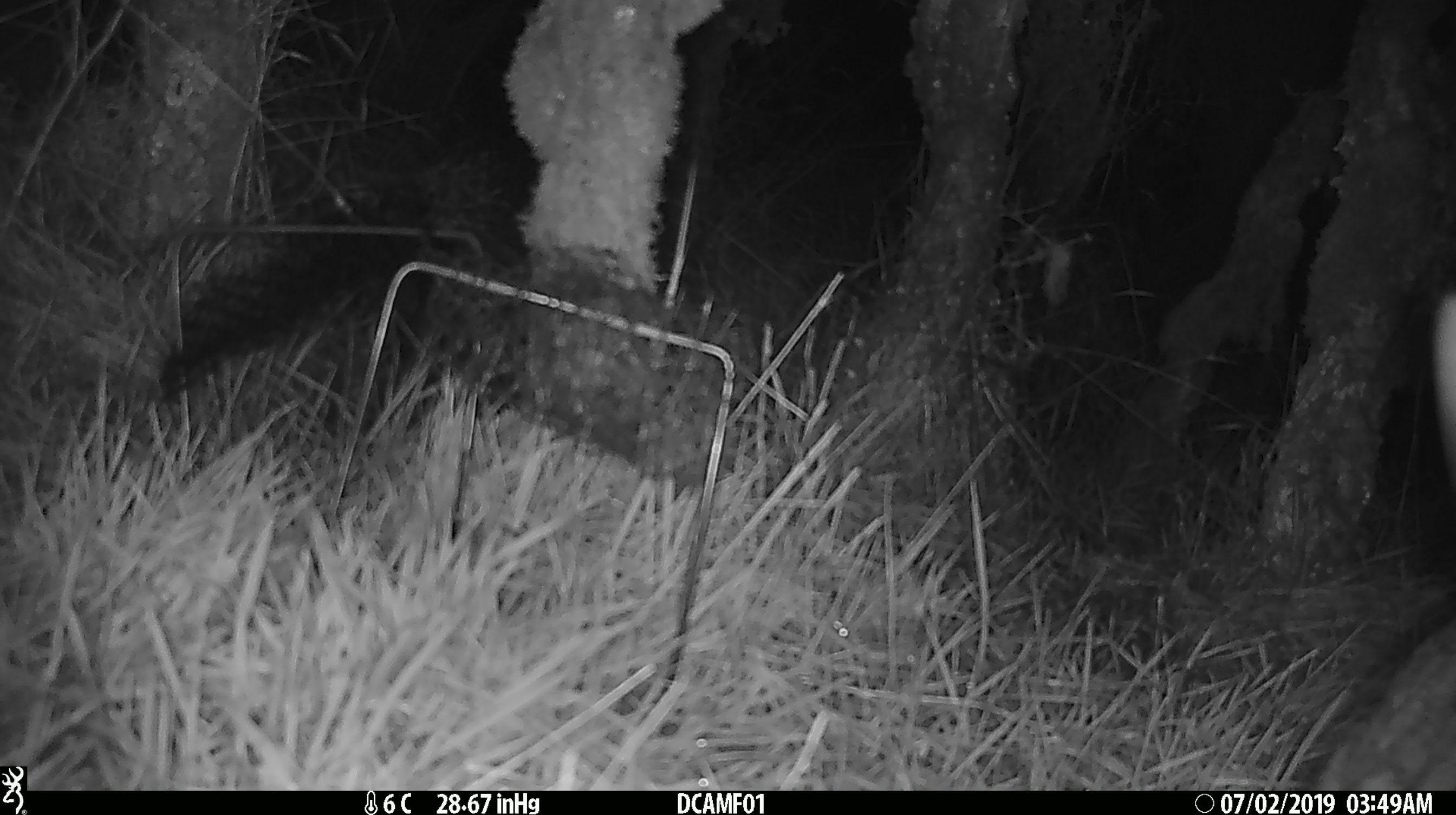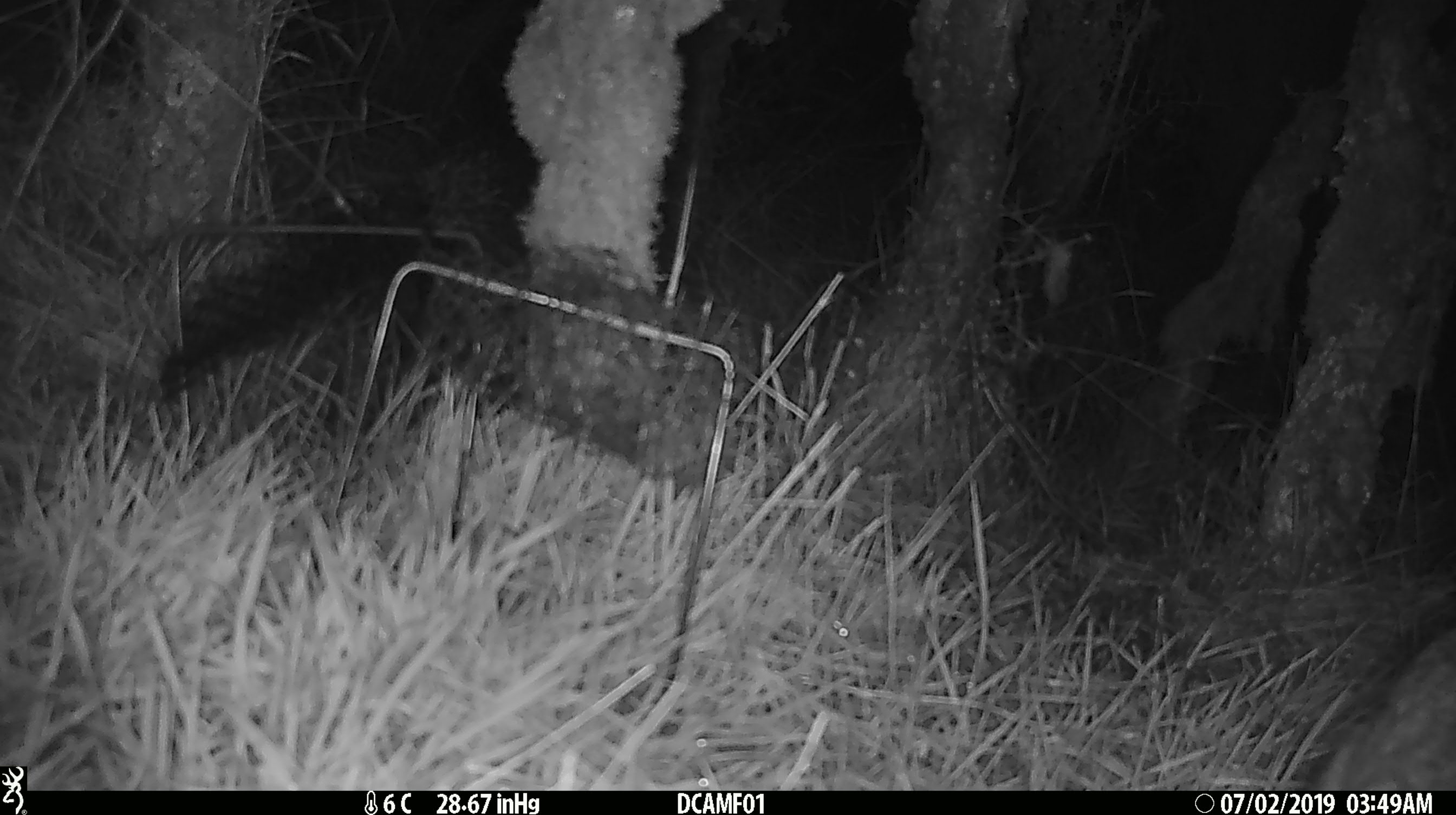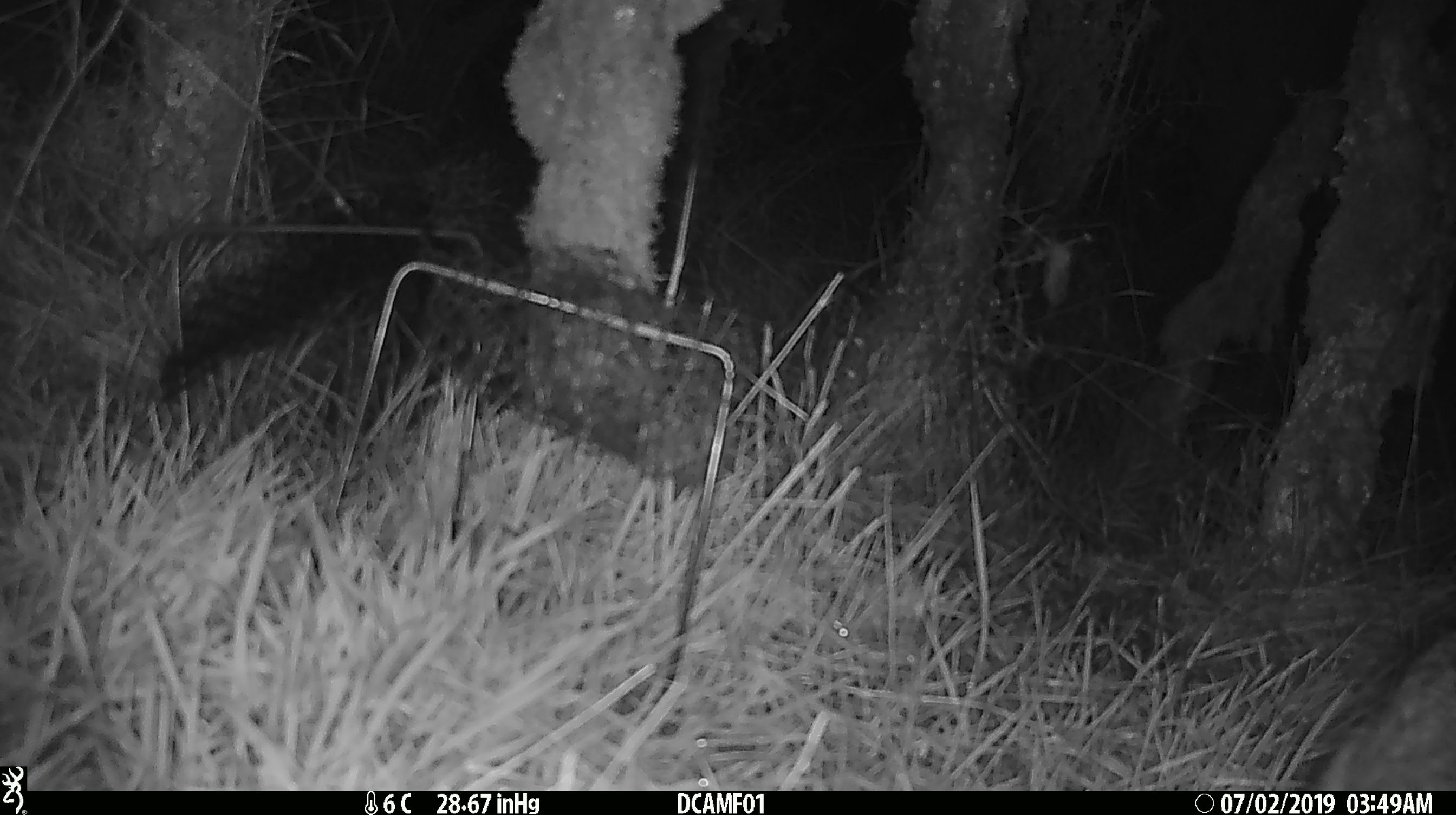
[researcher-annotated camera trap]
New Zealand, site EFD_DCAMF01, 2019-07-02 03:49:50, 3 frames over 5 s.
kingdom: Animalia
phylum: Chordata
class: Mammalia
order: Lagomorpha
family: Leporidae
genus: Lepus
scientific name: Lepus europaeus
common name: brown hare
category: hare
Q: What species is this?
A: Hare (brown hare) (Lepus europaeus).